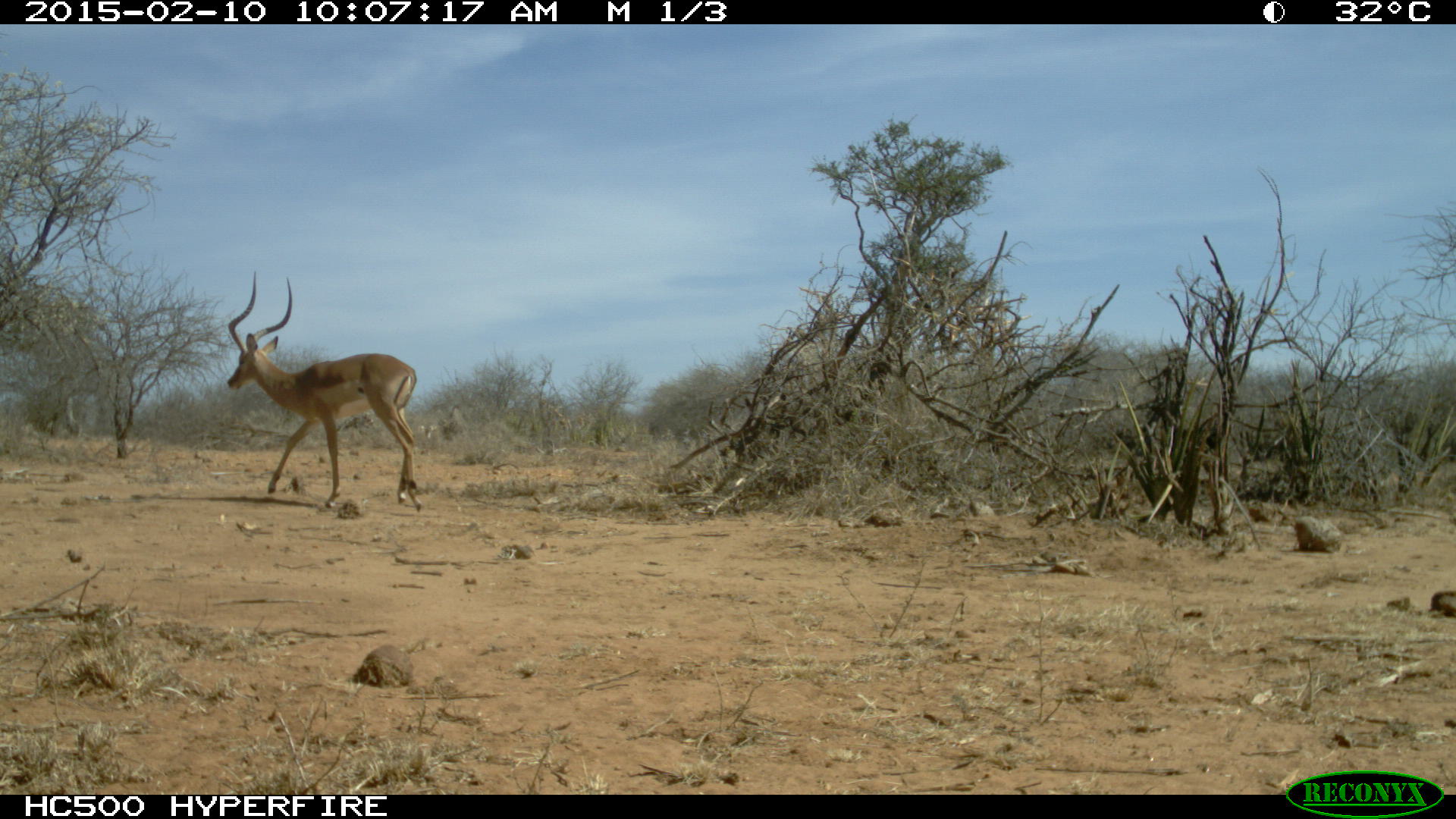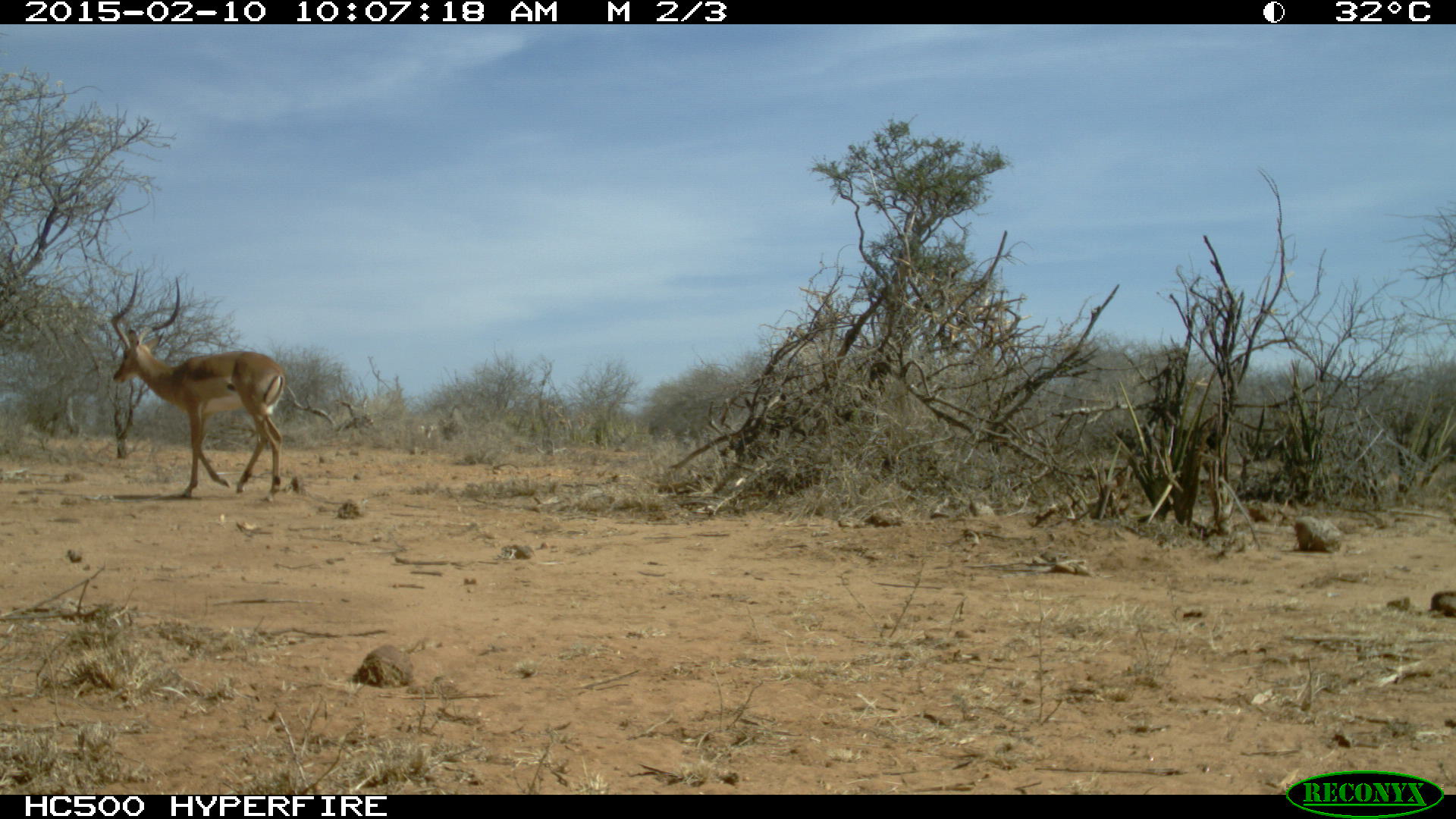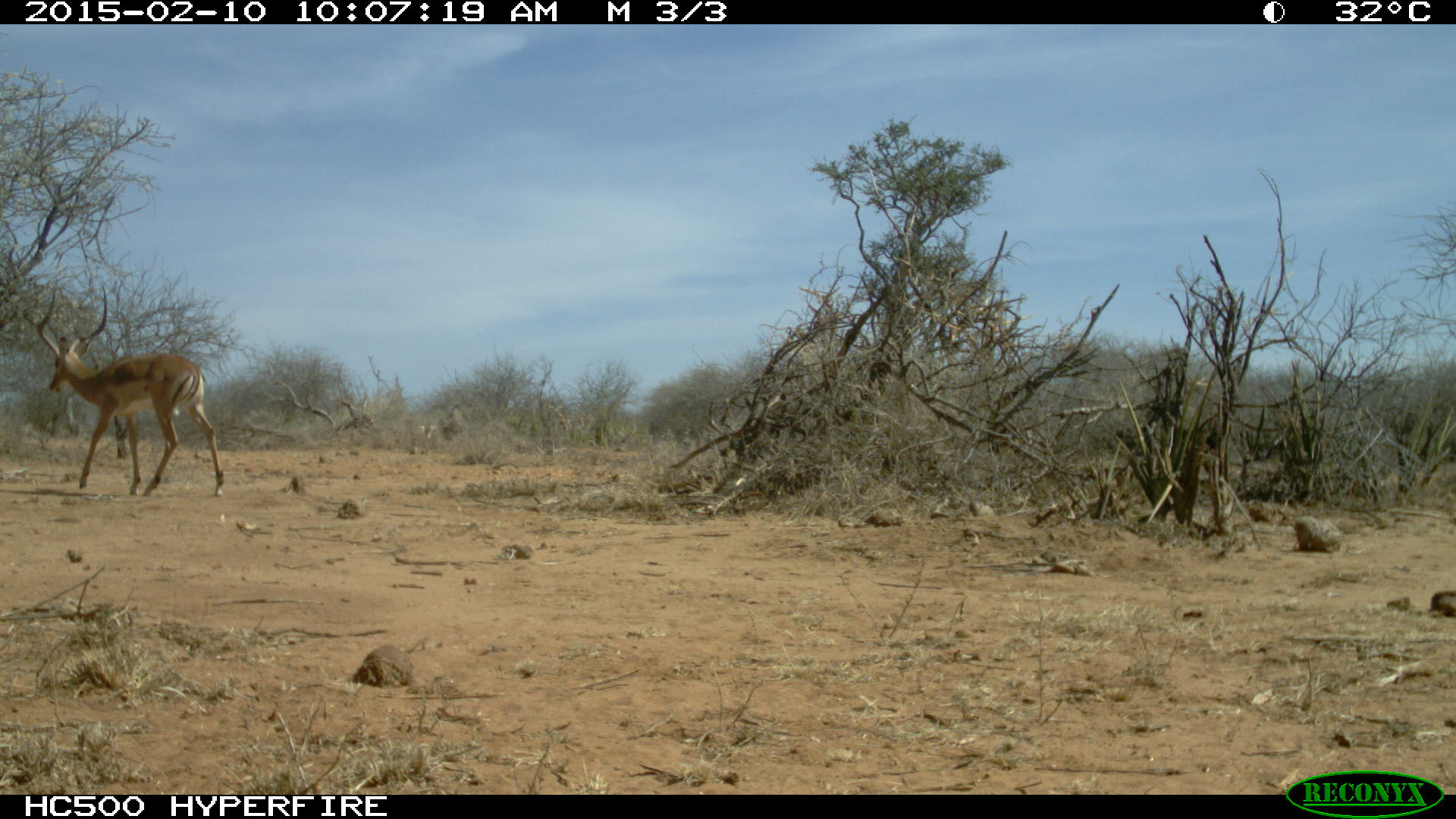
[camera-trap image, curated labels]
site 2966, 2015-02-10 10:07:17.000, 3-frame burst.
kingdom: Animalia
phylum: Chordata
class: Mammalia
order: Artiodactyla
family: Bovidae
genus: Aepyceros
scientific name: Aepyceros melampus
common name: impala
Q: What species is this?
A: Aepyceros melampus (impala).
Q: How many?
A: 1.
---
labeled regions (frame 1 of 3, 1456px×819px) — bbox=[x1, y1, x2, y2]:
aepyceros melampus: bbox=[224, 270, 422, 511]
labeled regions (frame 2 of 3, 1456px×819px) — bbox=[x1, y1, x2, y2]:
aepyceros melampus: bbox=[109, 268, 285, 501]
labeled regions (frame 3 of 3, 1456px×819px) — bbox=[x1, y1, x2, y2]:
aepyceros melampus: bbox=[28, 284, 225, 496]